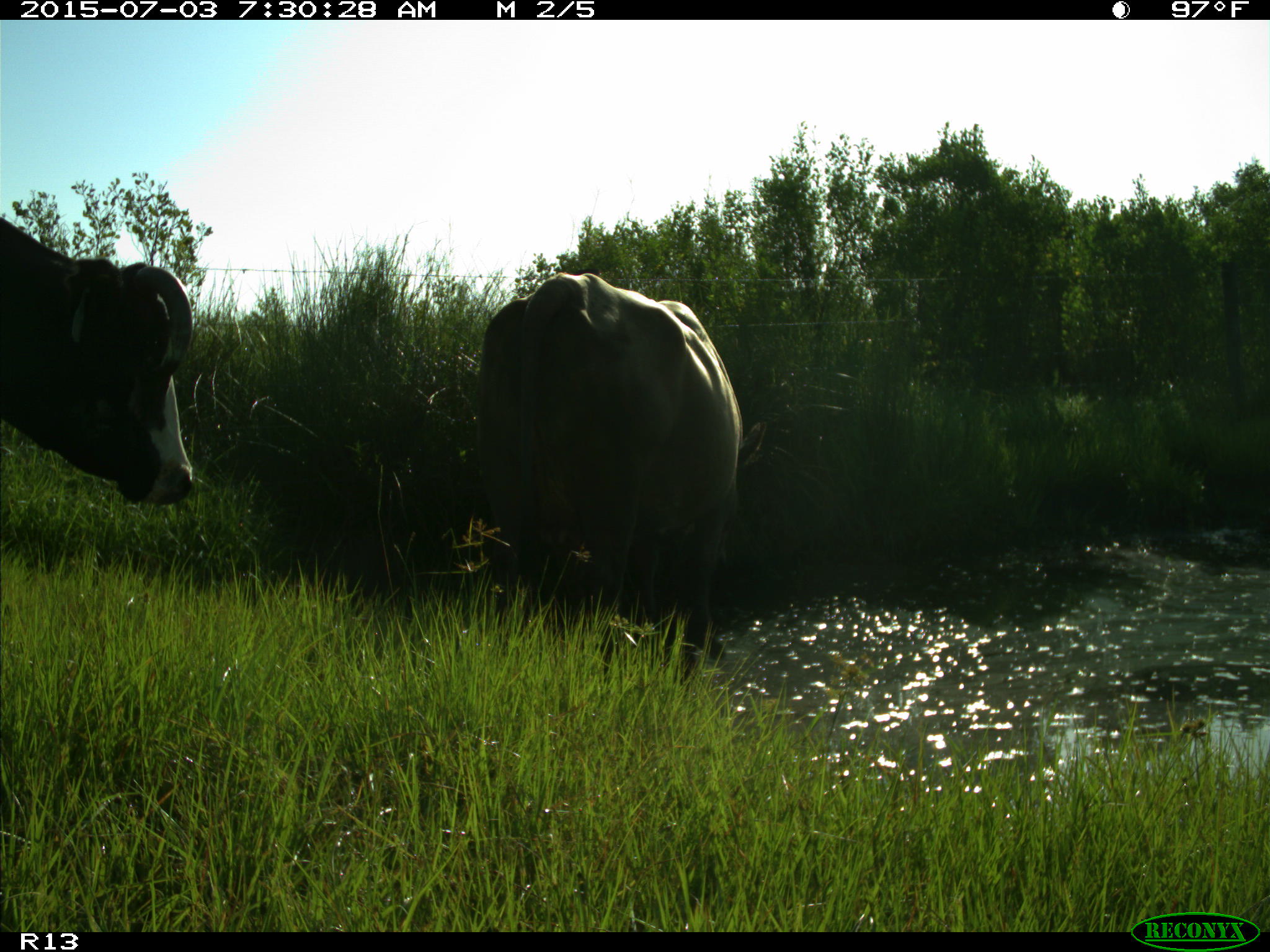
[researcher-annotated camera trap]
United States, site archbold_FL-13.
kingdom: Animalia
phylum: Chordata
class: Mammalia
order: Artiodactyla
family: Bovidae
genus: Bos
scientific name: Bos taurus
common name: domestic cow